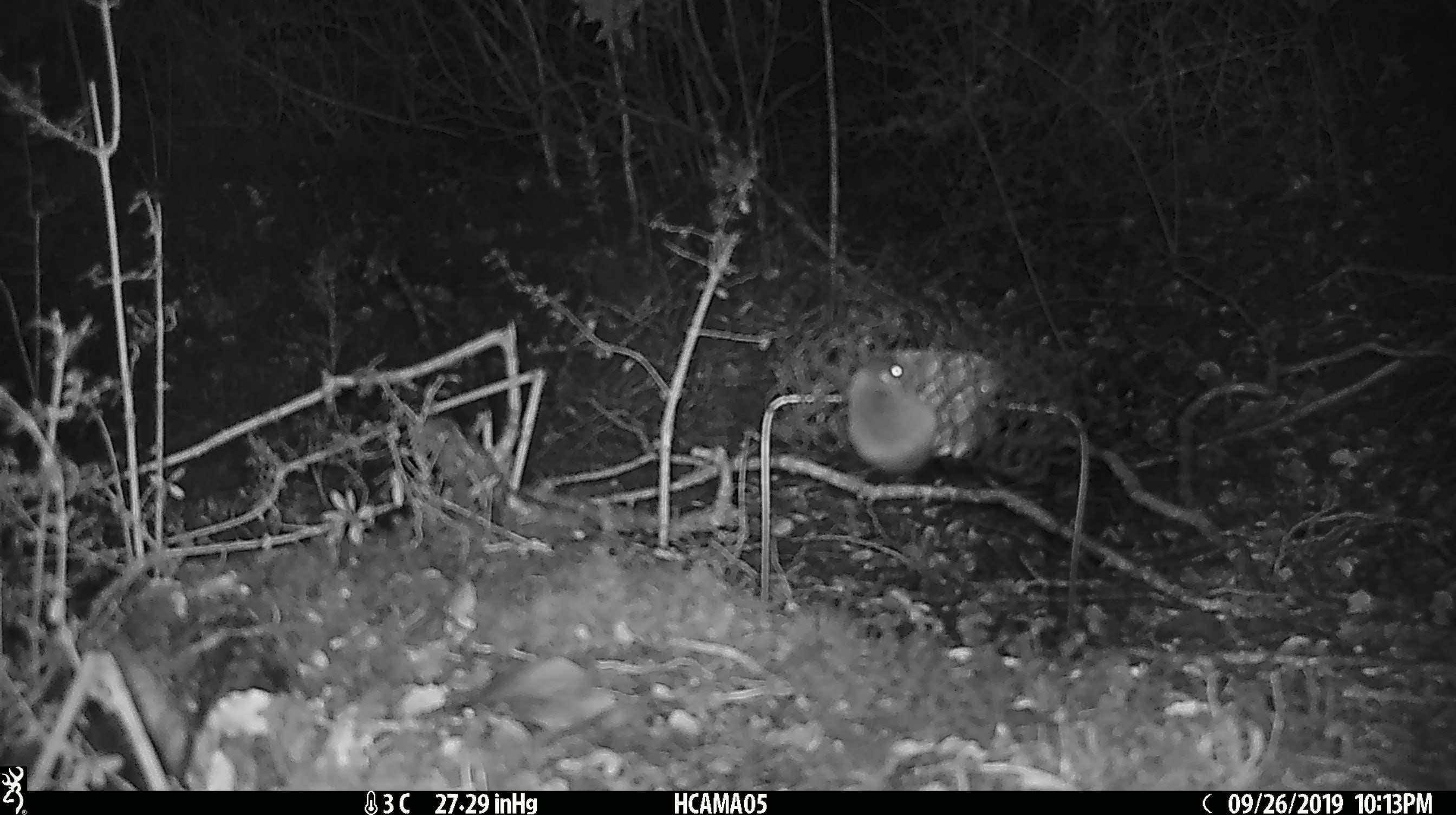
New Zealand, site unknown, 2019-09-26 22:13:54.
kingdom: Animalia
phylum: Chordata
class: Mammalia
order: Rodentia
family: Muridae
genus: Mus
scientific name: Mus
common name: mouse